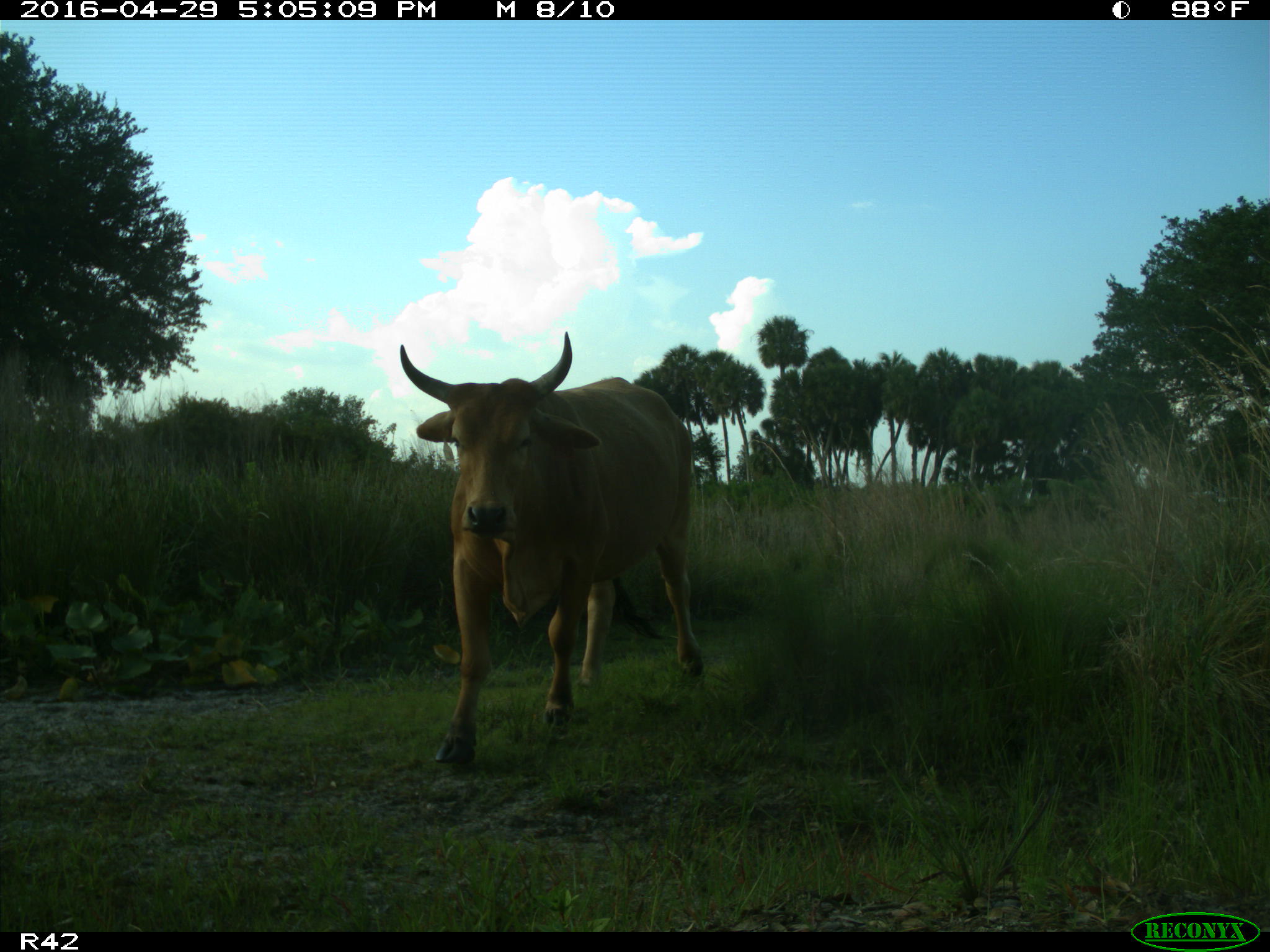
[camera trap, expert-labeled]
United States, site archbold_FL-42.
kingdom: Animalia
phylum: Chordata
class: Mammalia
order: Artiodactyla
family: Bovidae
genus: Bos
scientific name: Bos taurus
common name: domestic cow